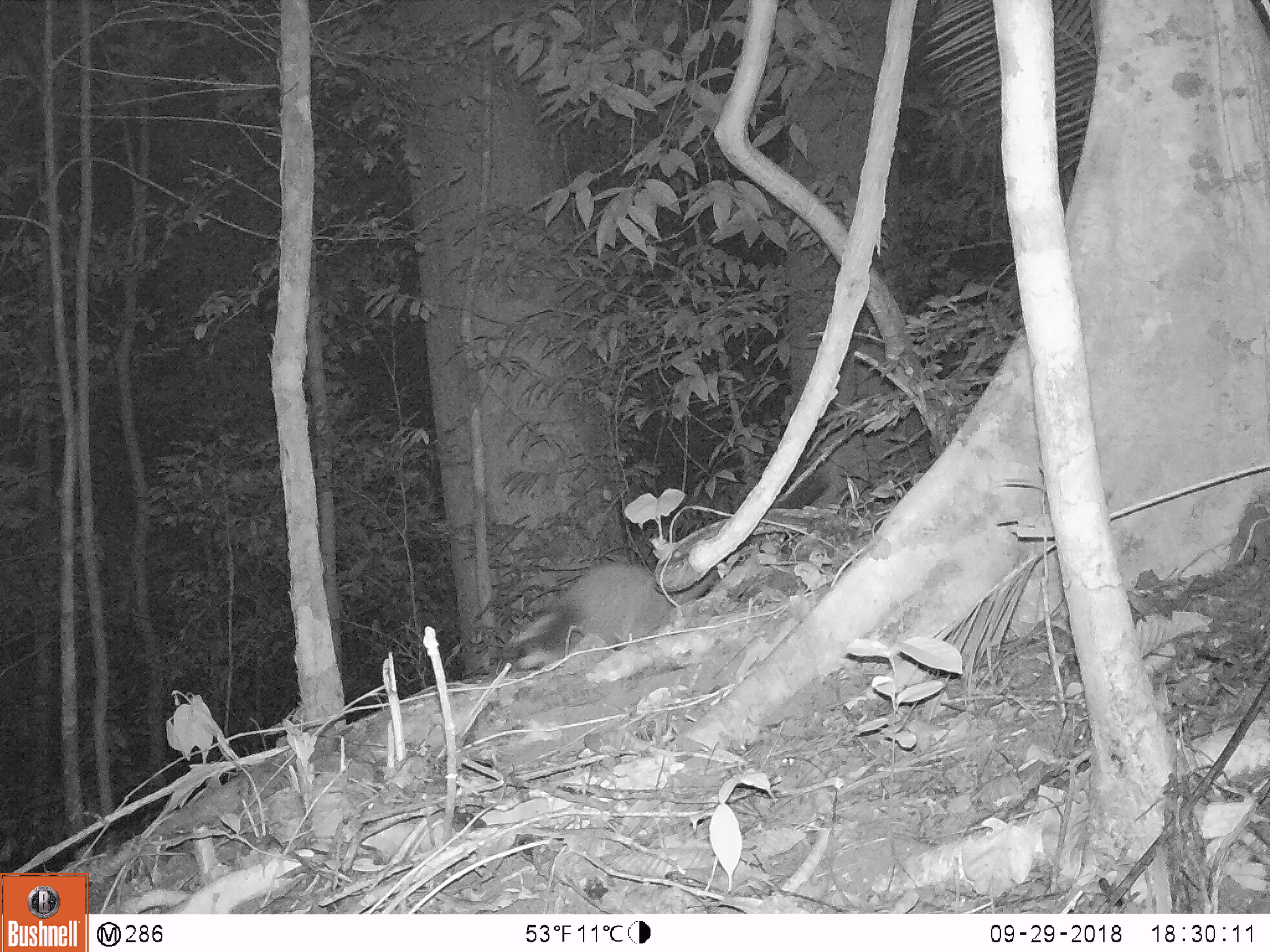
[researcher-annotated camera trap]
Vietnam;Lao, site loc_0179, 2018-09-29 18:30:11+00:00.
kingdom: Animalia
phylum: Chordata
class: Mammalia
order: Carnivora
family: Viverridae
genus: Paguma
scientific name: Paguma larvata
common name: masked palm civet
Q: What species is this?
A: Masked palm civet (Paguma larvata).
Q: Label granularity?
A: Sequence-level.